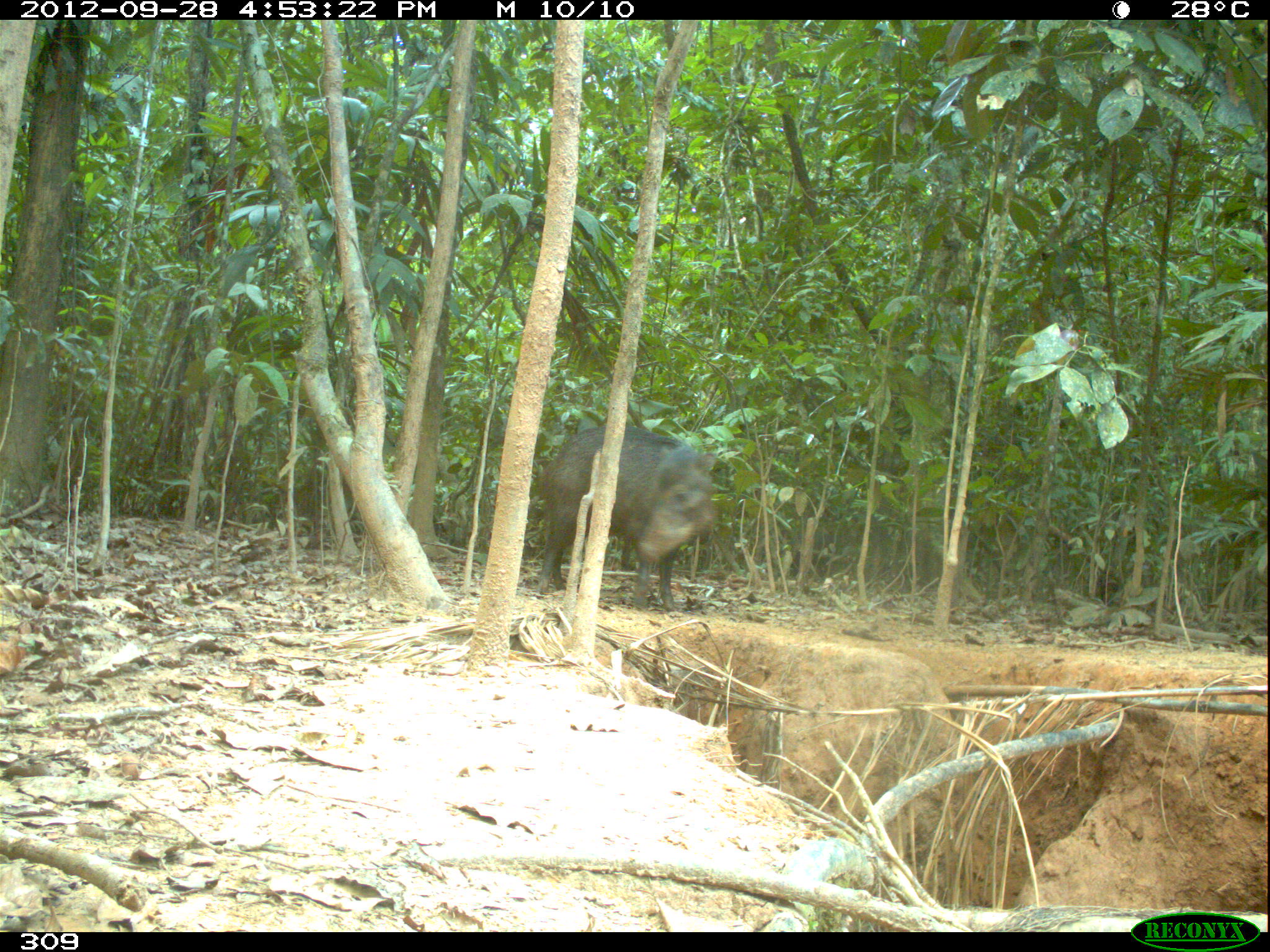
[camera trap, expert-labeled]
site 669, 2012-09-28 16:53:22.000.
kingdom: Animalia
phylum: Chordata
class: Mammalia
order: Artiodactyla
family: Tayassuidae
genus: Tayassu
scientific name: Tayassu pecari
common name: white-lipped peccary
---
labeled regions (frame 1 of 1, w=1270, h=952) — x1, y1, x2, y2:
tayassu pecari: 534, 424, 716, 610